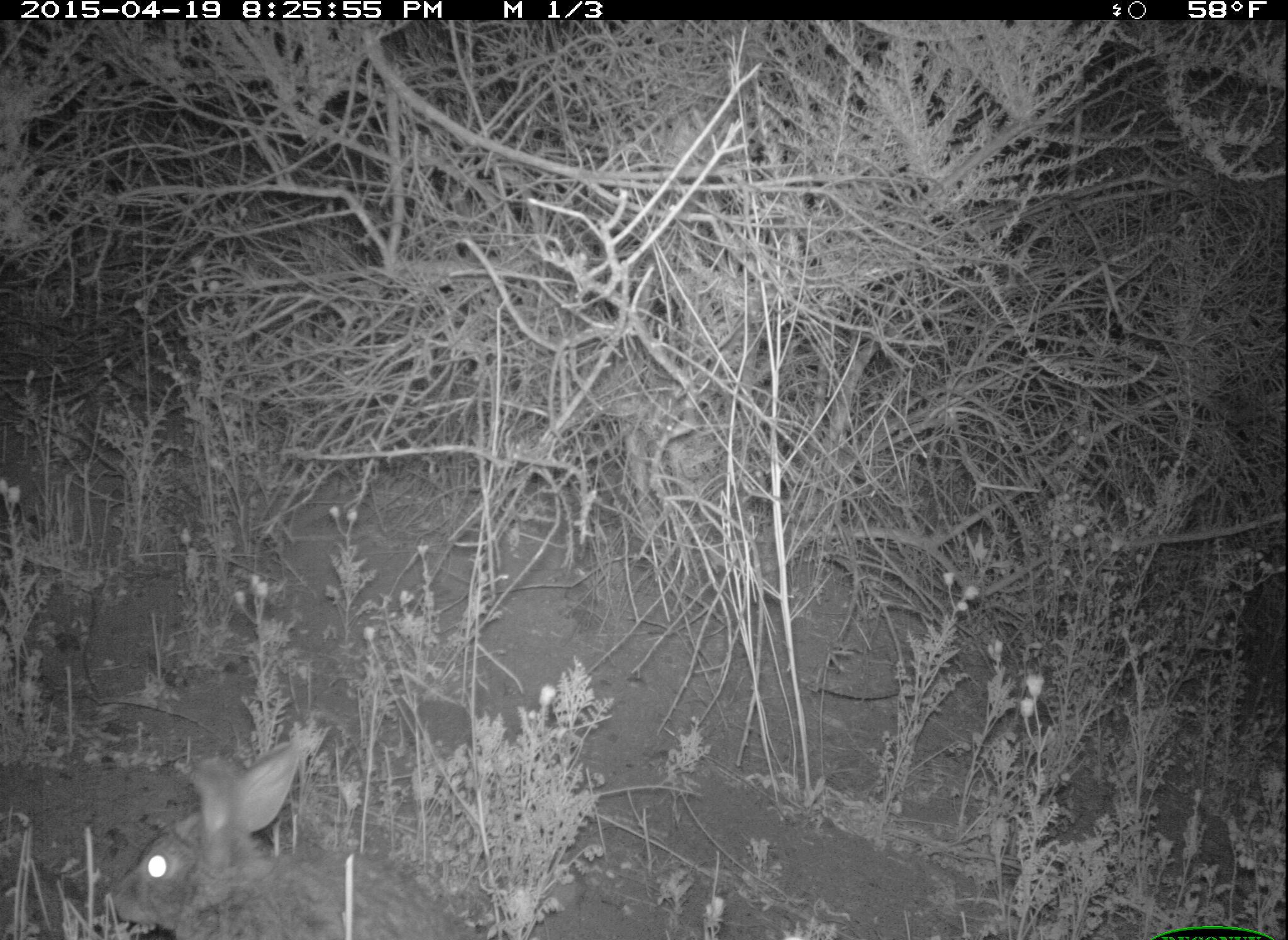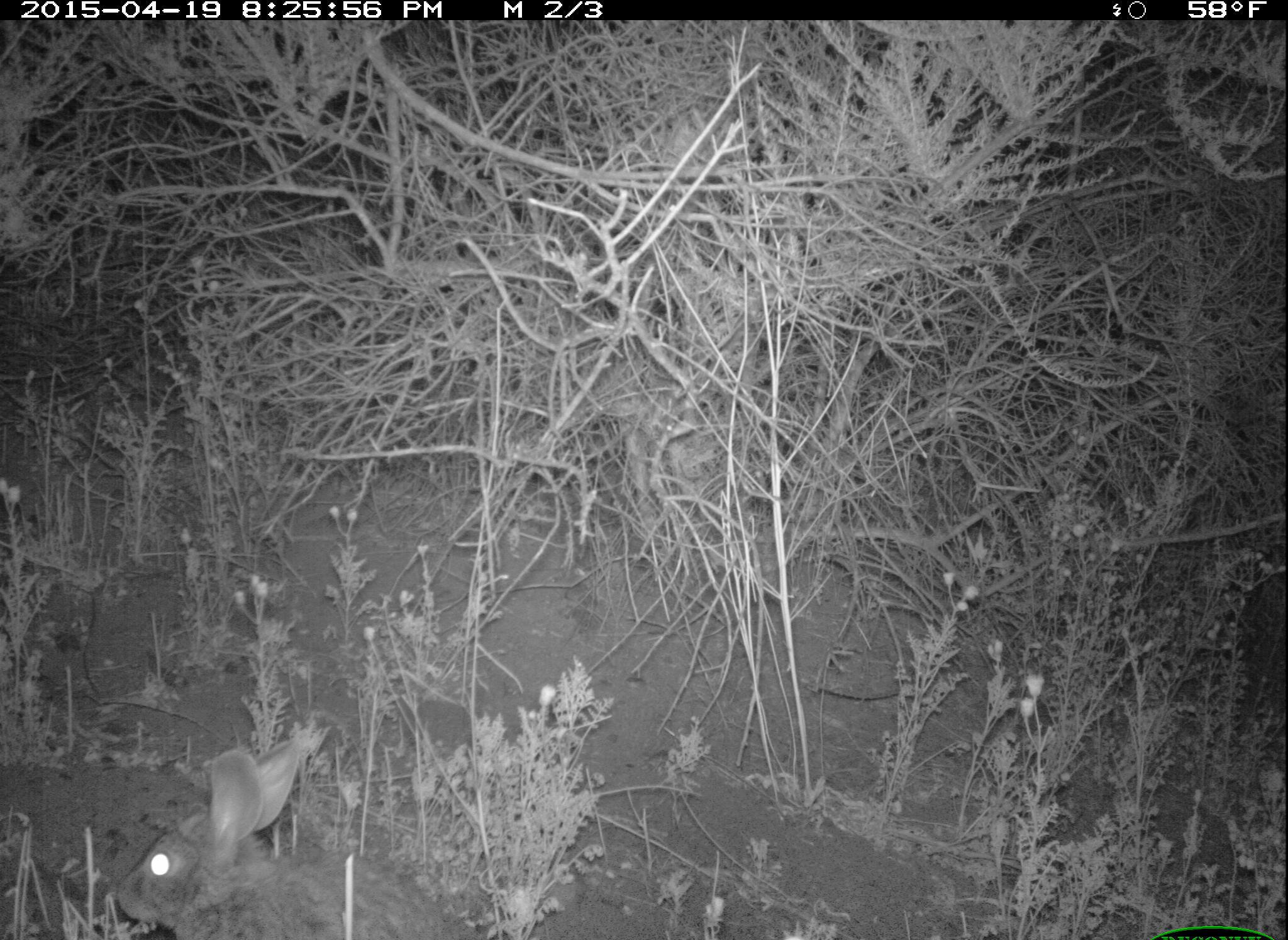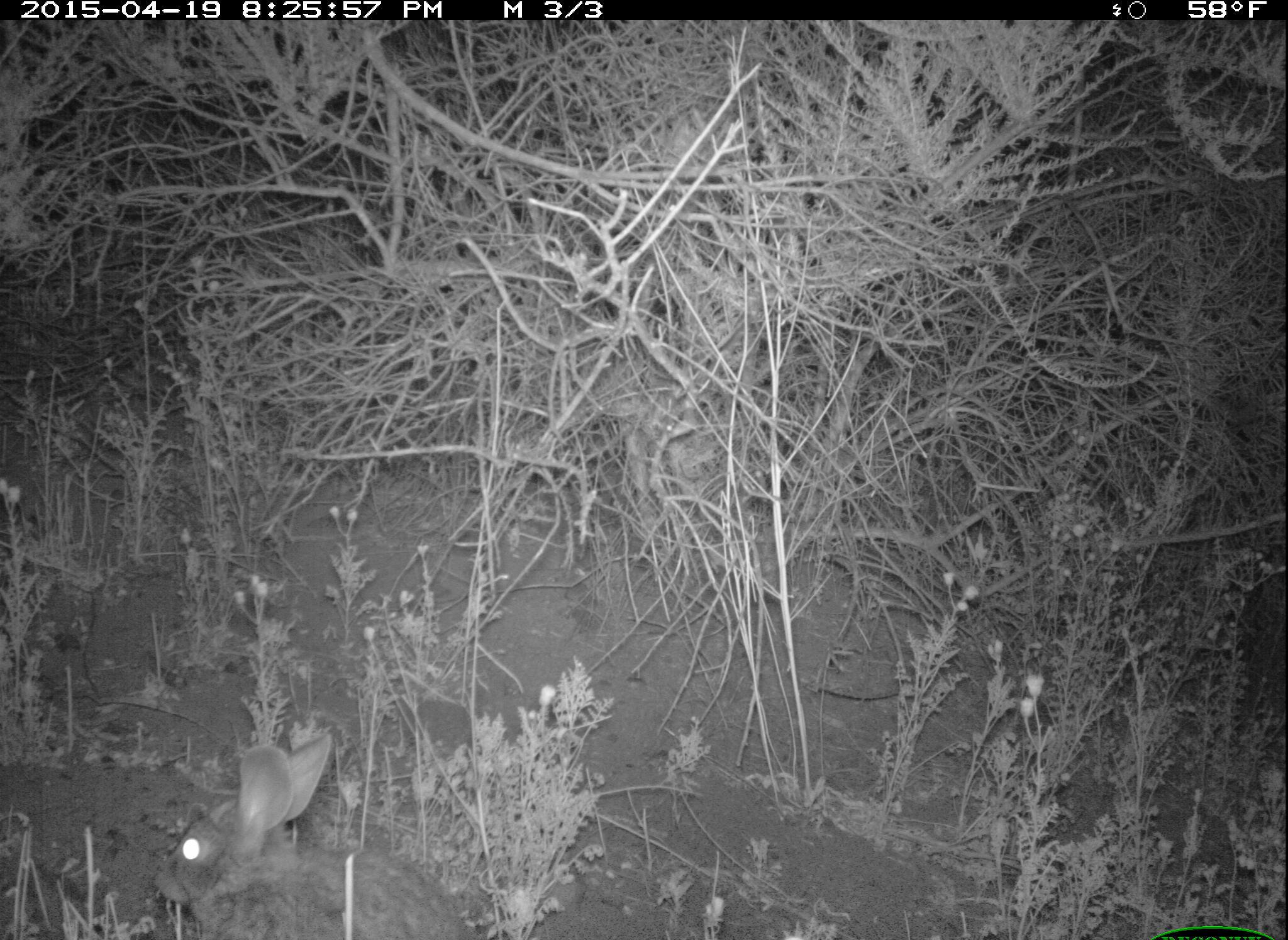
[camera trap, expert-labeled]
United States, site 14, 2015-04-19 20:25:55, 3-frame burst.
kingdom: Animalia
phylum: Chordata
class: Mammalia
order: Lagomorpha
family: Leporidae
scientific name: Leporidae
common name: rabbits and hares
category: rabbit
Rabbit (rabbits and hares) (Leporidae).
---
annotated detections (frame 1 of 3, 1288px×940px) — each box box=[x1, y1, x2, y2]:
rabbit: box=[110, 741, 473, 940]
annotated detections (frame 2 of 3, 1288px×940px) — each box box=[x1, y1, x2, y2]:
rabbit: box=[117, 741, 448, 940]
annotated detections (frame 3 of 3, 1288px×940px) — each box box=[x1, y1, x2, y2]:
rabbit: box=[154, 732, 470, 940]